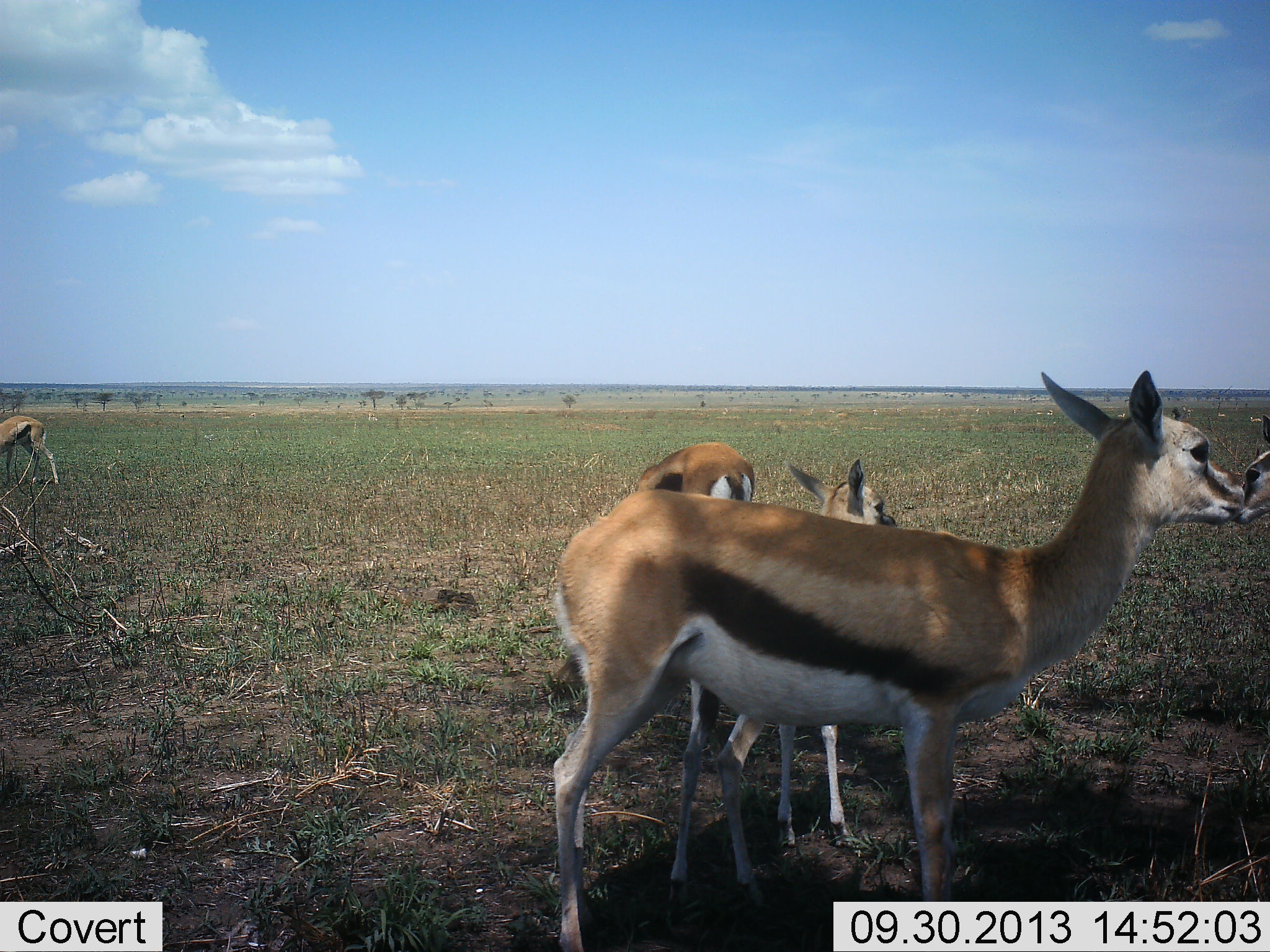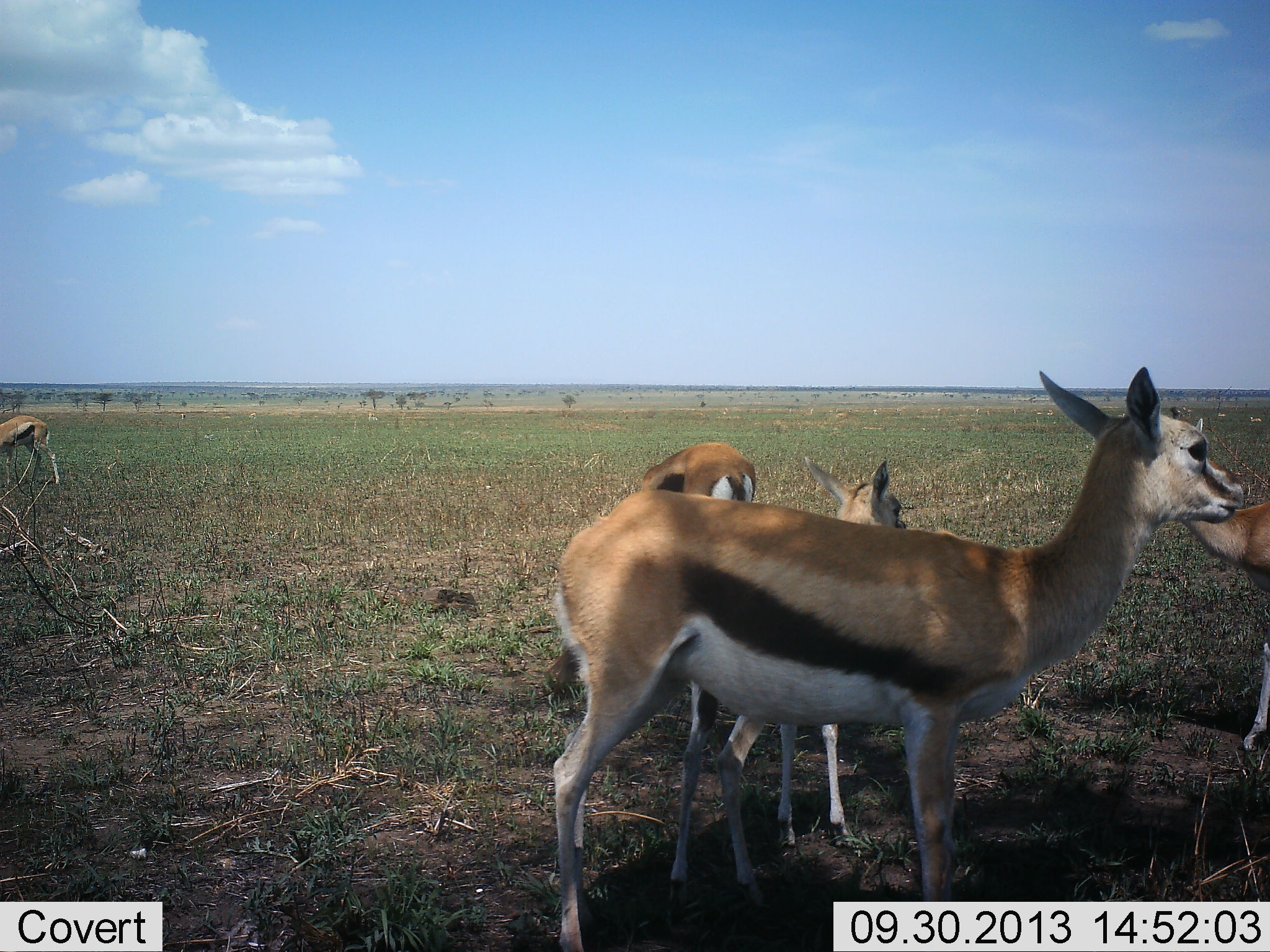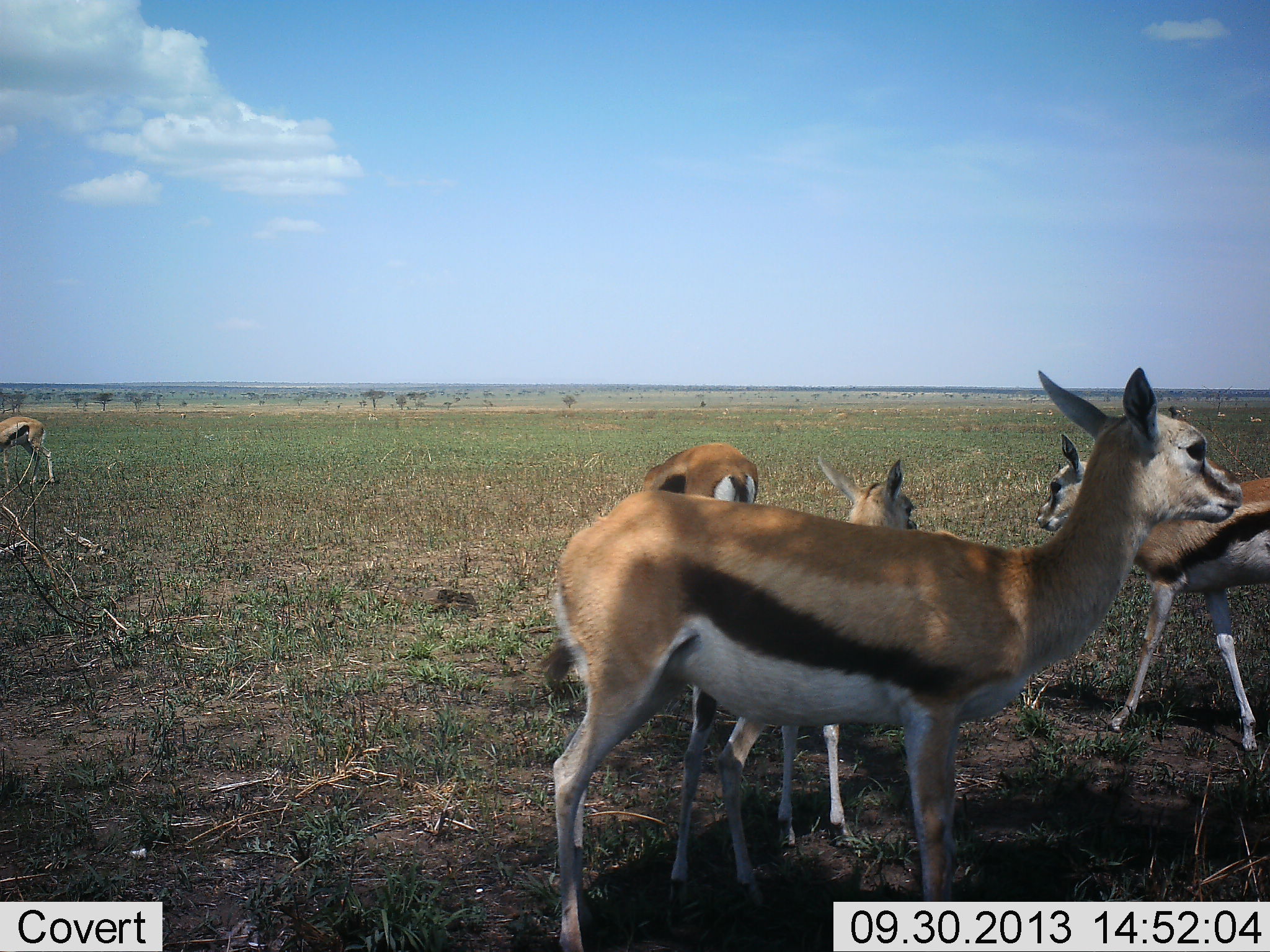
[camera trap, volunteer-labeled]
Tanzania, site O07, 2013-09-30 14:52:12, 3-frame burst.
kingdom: Animalia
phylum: Chordata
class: Mammalia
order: Artiodactyla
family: Bovidae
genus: Eudorcas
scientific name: Eudorcas thomsonii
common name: thomson's gazelle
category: gazellethomsons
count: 5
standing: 90%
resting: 10%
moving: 50%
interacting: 0%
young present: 60%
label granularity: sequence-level